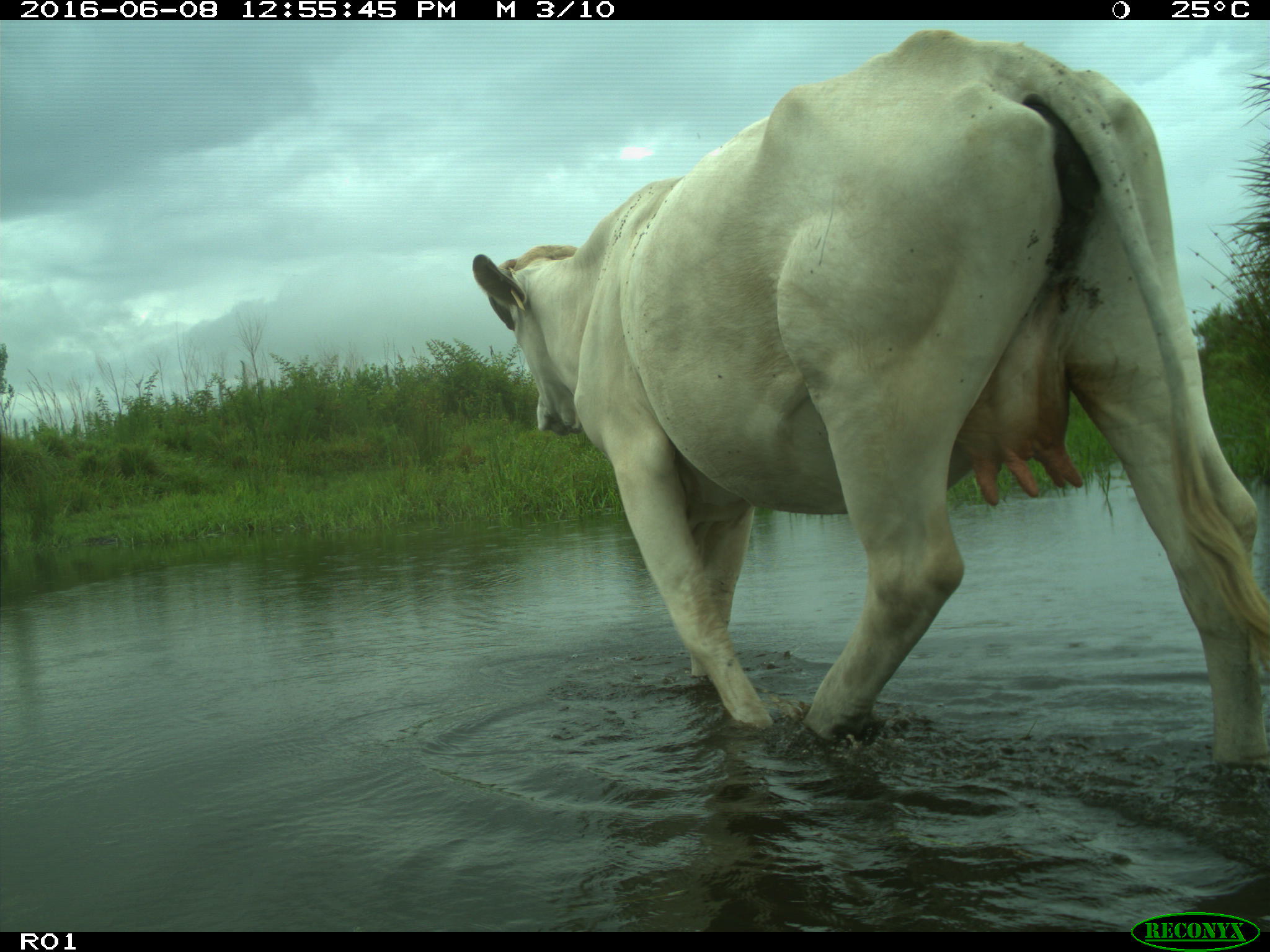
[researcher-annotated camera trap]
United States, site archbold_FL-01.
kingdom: Animalia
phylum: Chordata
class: Mammalia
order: Artiodactyla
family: Bovidae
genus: Bos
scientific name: Bos taurus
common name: domestic cow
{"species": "Bos taurus (domestic cow)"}